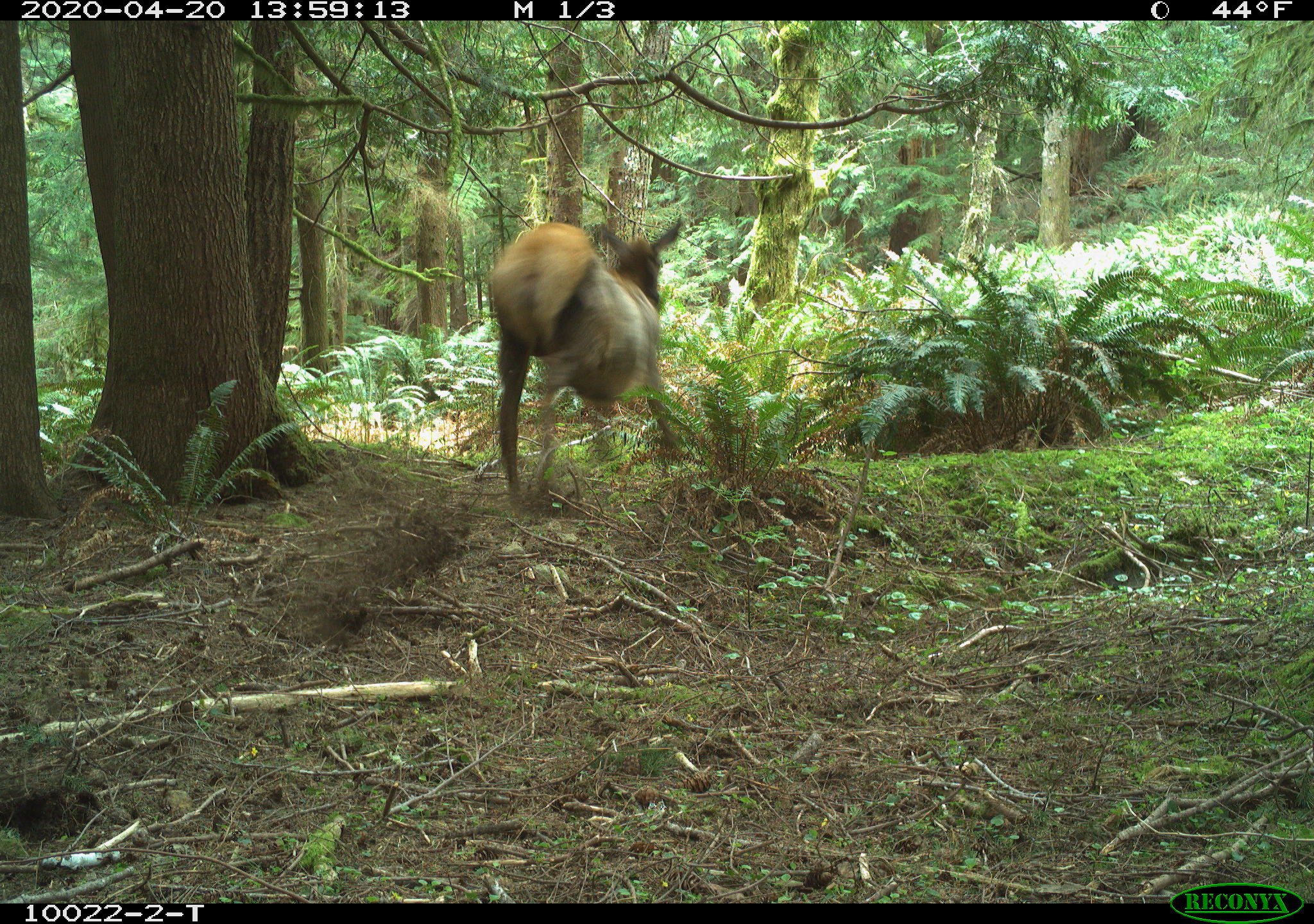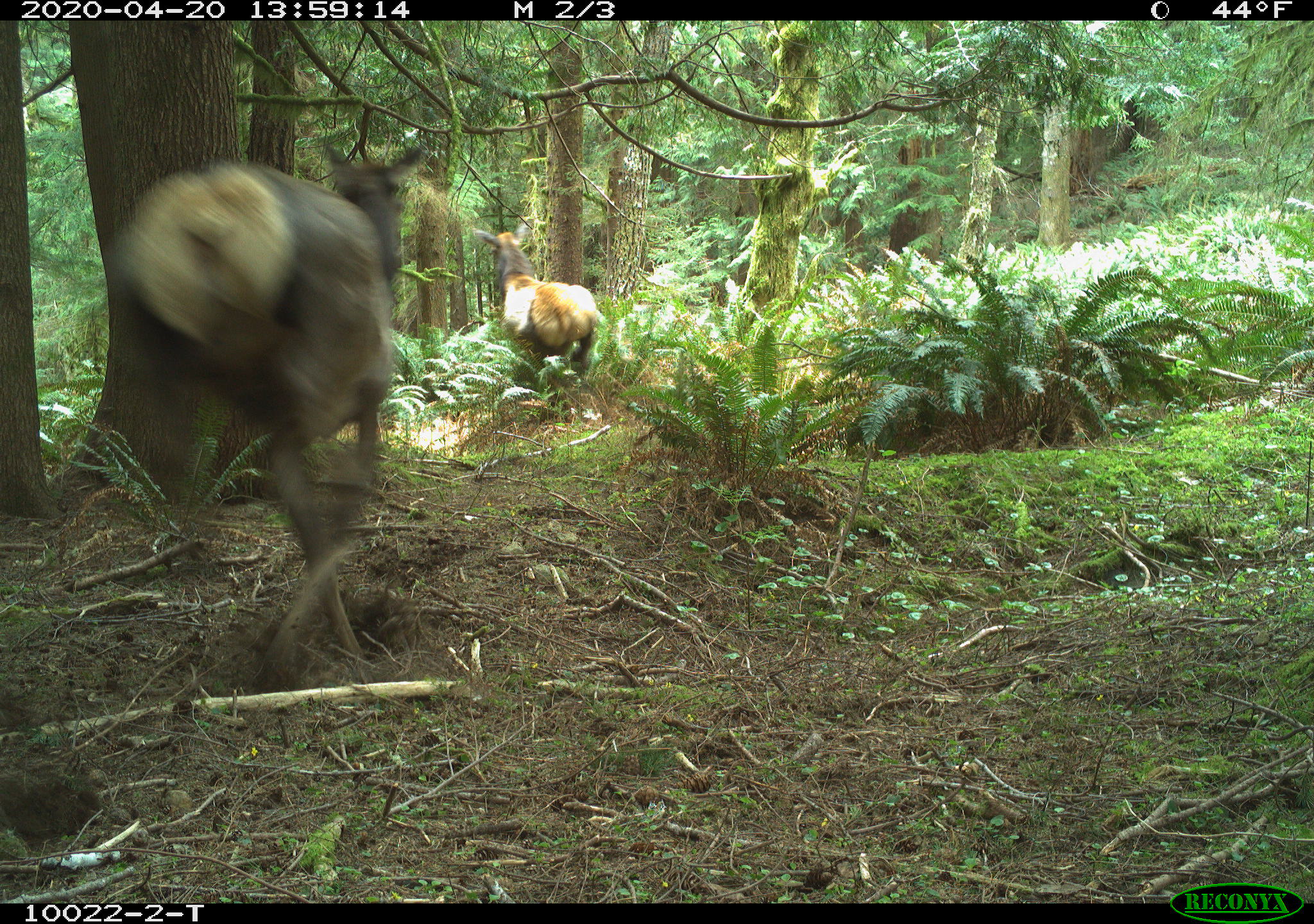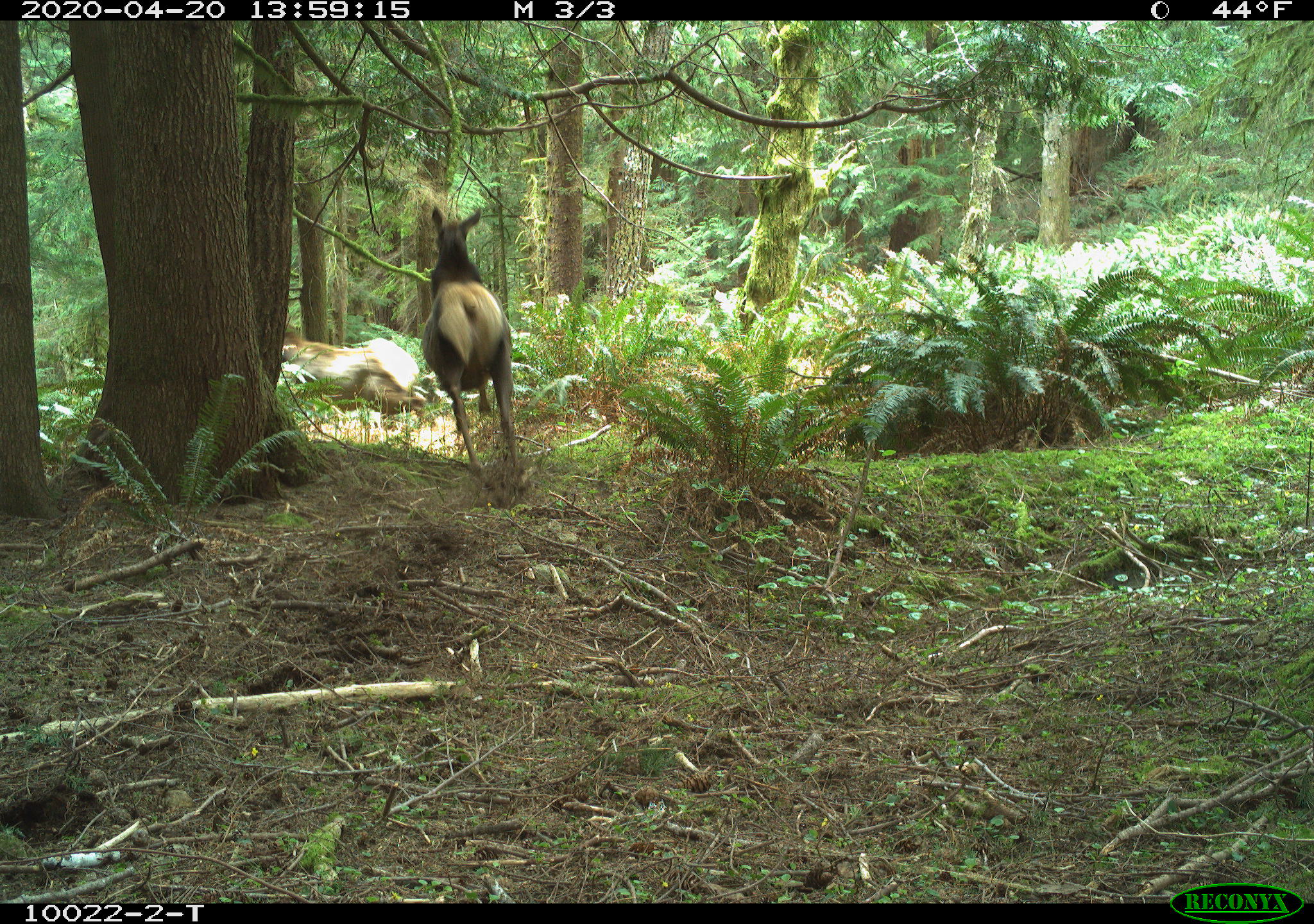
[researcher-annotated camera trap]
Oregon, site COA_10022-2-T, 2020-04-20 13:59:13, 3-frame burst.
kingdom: Animalia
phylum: Chordata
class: Mammalia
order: Artiodactyla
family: Cervidae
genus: Cervus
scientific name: Cervus canadensis roosevelti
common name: roosevelt elk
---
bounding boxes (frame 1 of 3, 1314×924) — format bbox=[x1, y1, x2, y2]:
roosevelt elk: bbox=[480, 200, 700, 514]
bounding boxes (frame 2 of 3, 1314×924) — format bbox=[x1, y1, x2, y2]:
roosevelt elk: bbox=[108, 131, 439, 685]; bbox=[458, 217, 604, 386]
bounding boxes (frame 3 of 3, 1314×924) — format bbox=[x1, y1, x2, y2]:
roosevelt elk: bbox=[413, 197, 518, 475]; bbox=[287, 322, 427, 435]